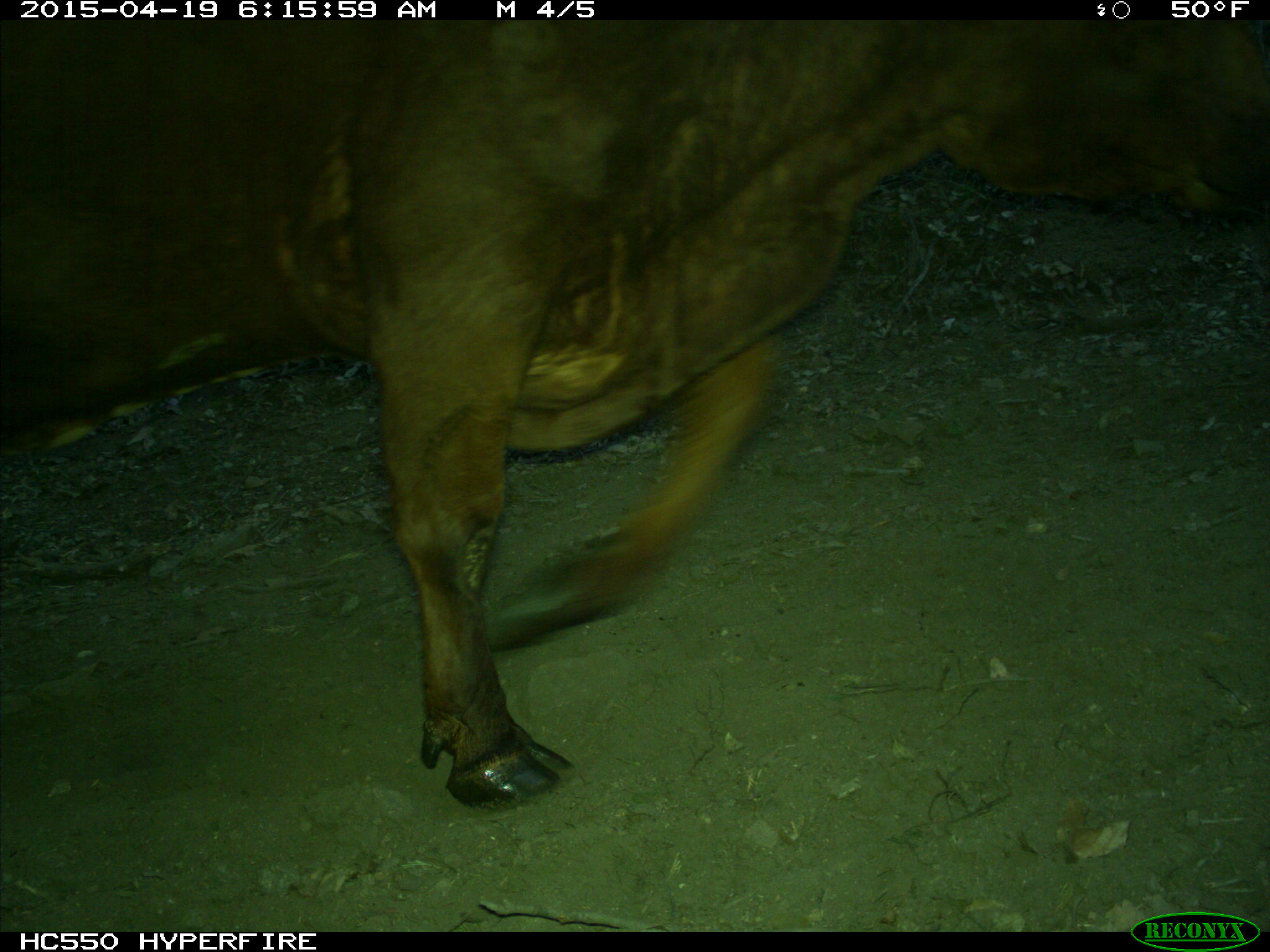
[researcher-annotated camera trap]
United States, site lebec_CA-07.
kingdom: Animalia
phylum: Chordata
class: Mammalia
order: Artiodactyla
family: Bovidae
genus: Bos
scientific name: Bos taurus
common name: domestic cow